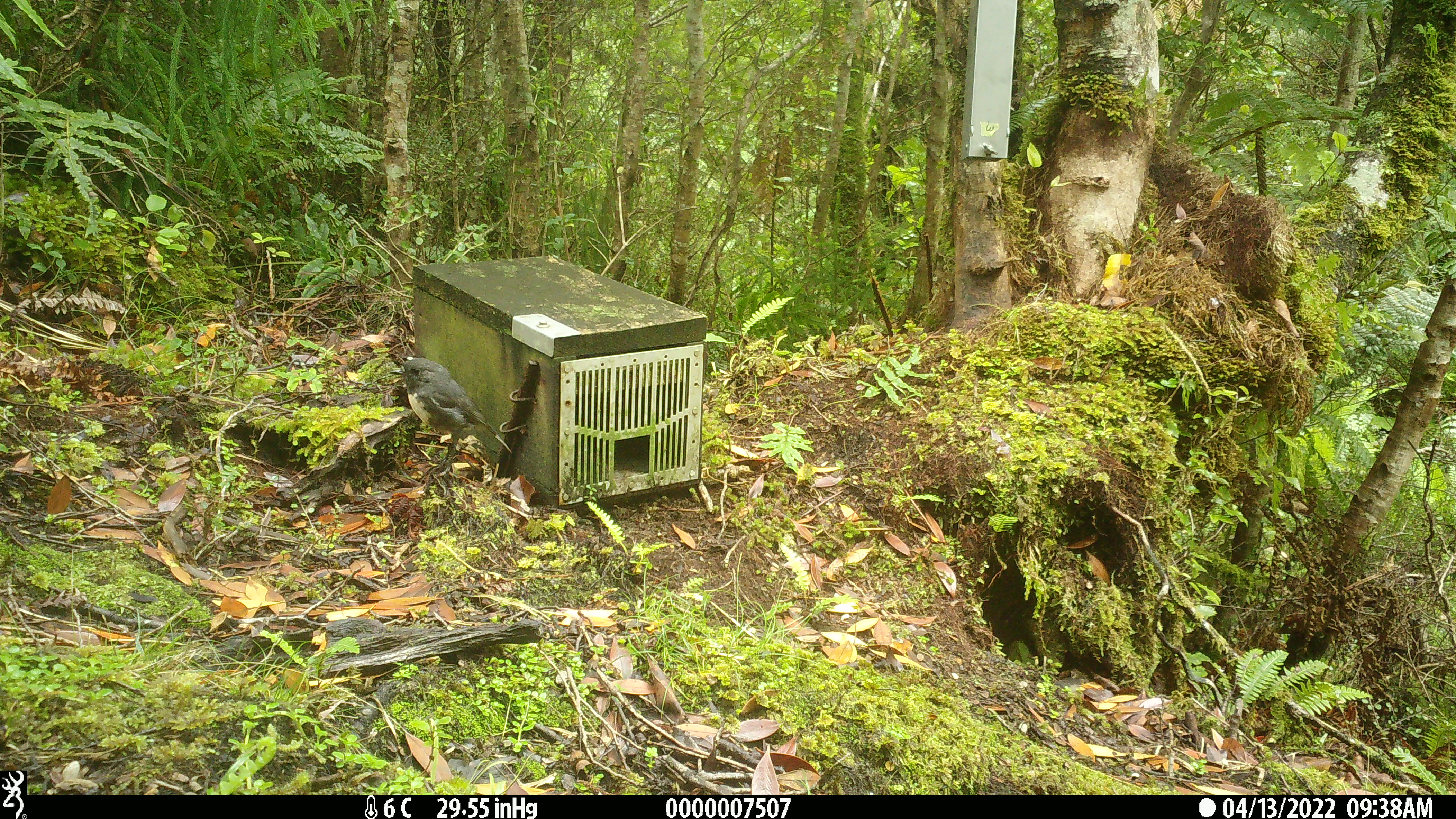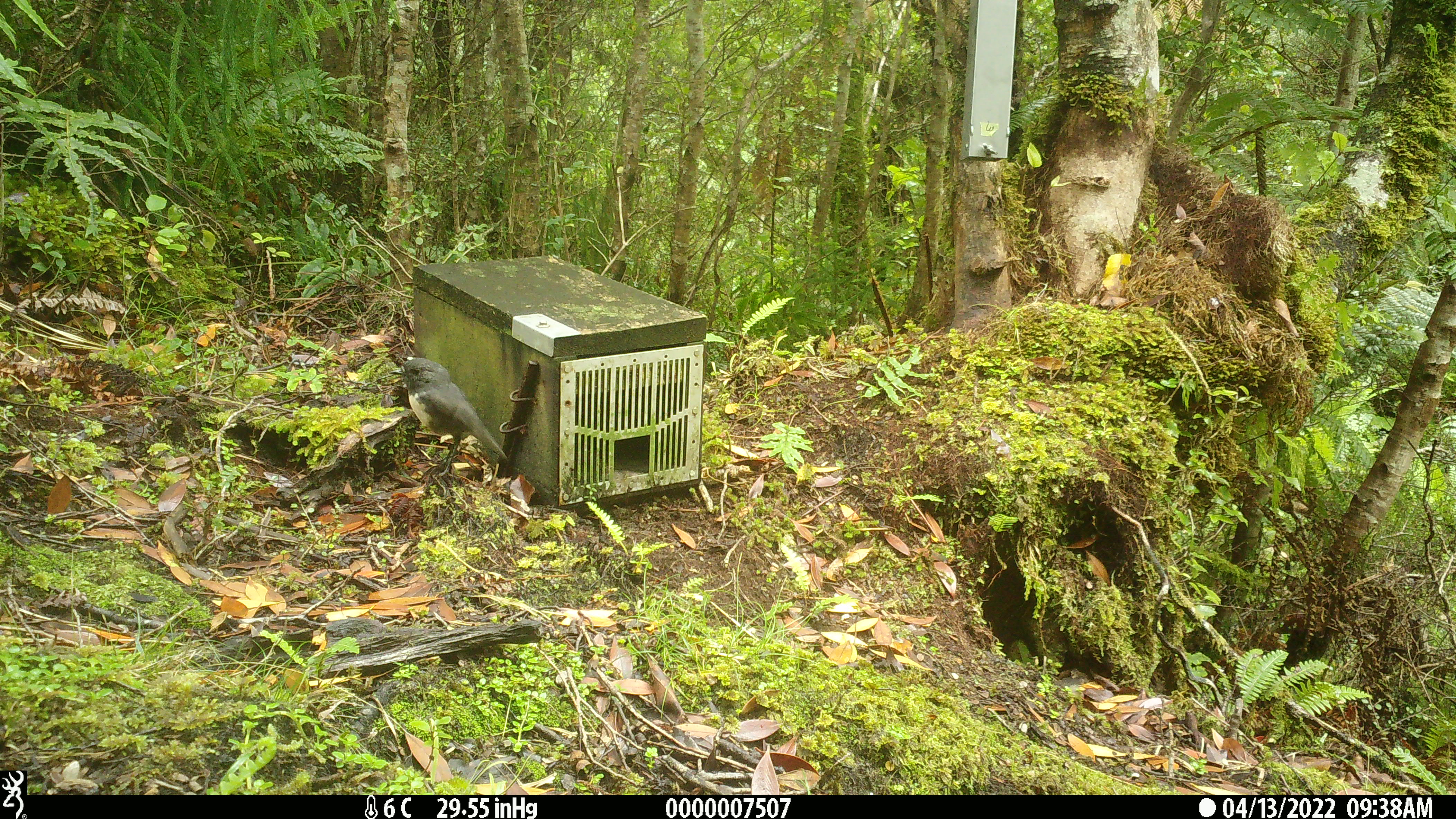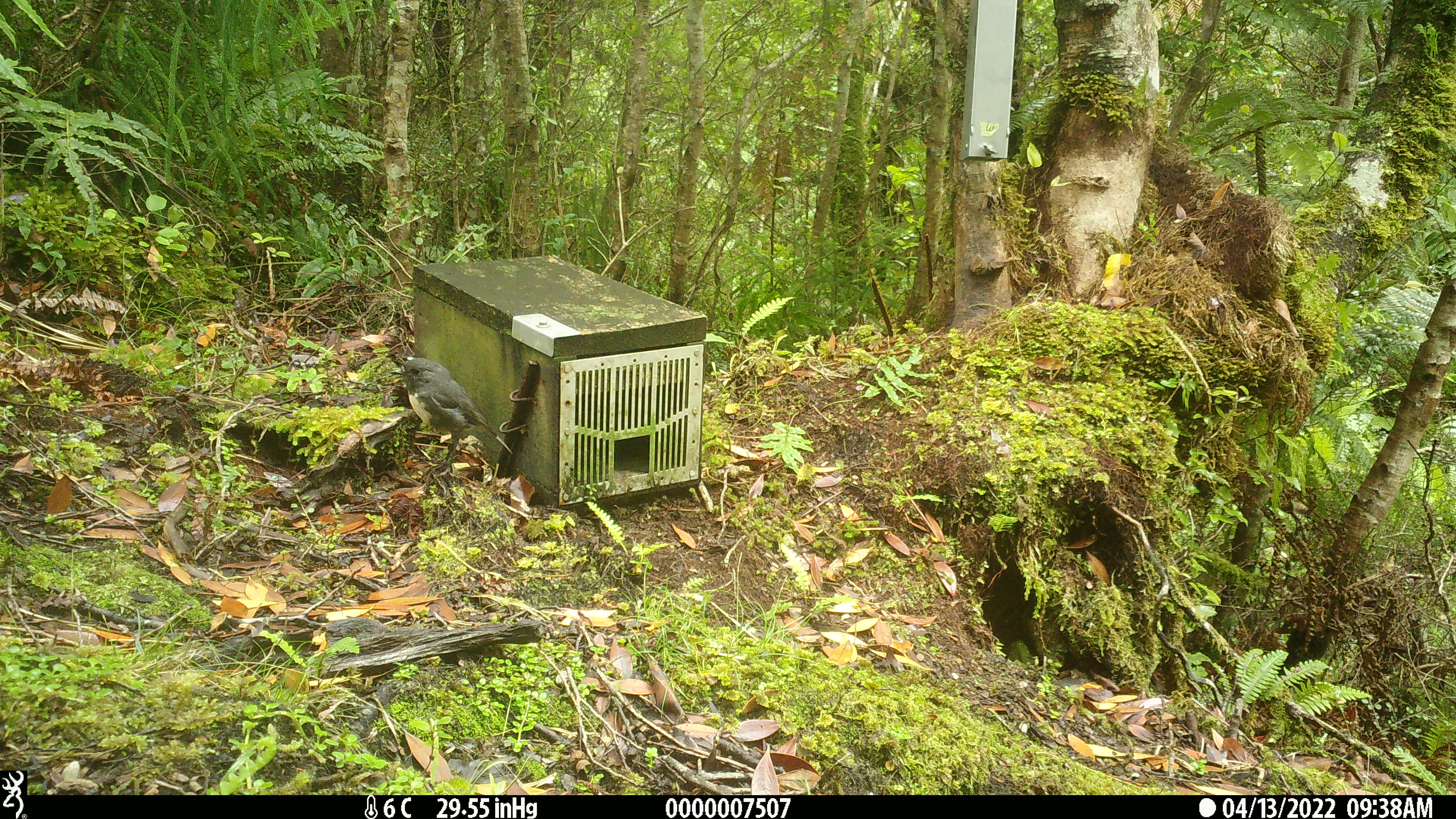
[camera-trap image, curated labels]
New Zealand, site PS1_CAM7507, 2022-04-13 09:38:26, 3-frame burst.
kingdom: Animalia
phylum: Chordata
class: Aves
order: Passeriformes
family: Petroicidae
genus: Petroica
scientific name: Petroica australis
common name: new zealand robin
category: robin